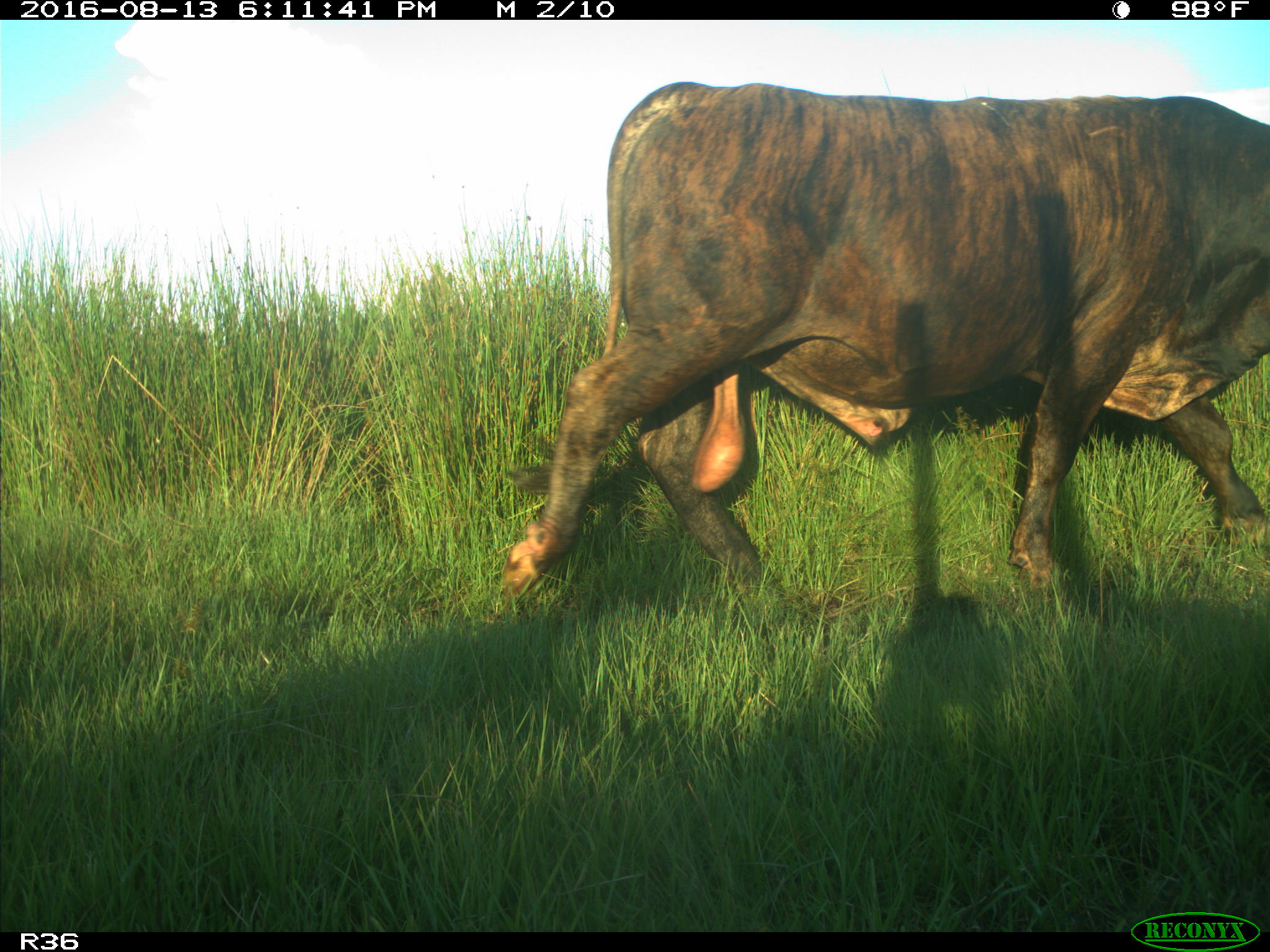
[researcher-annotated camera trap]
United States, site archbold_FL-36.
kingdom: Animalia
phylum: Chordata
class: Mammalia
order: Artiodactyla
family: Bovidae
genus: Bos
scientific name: Bos taurus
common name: domestic cow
Bos taurus (domestic cow).